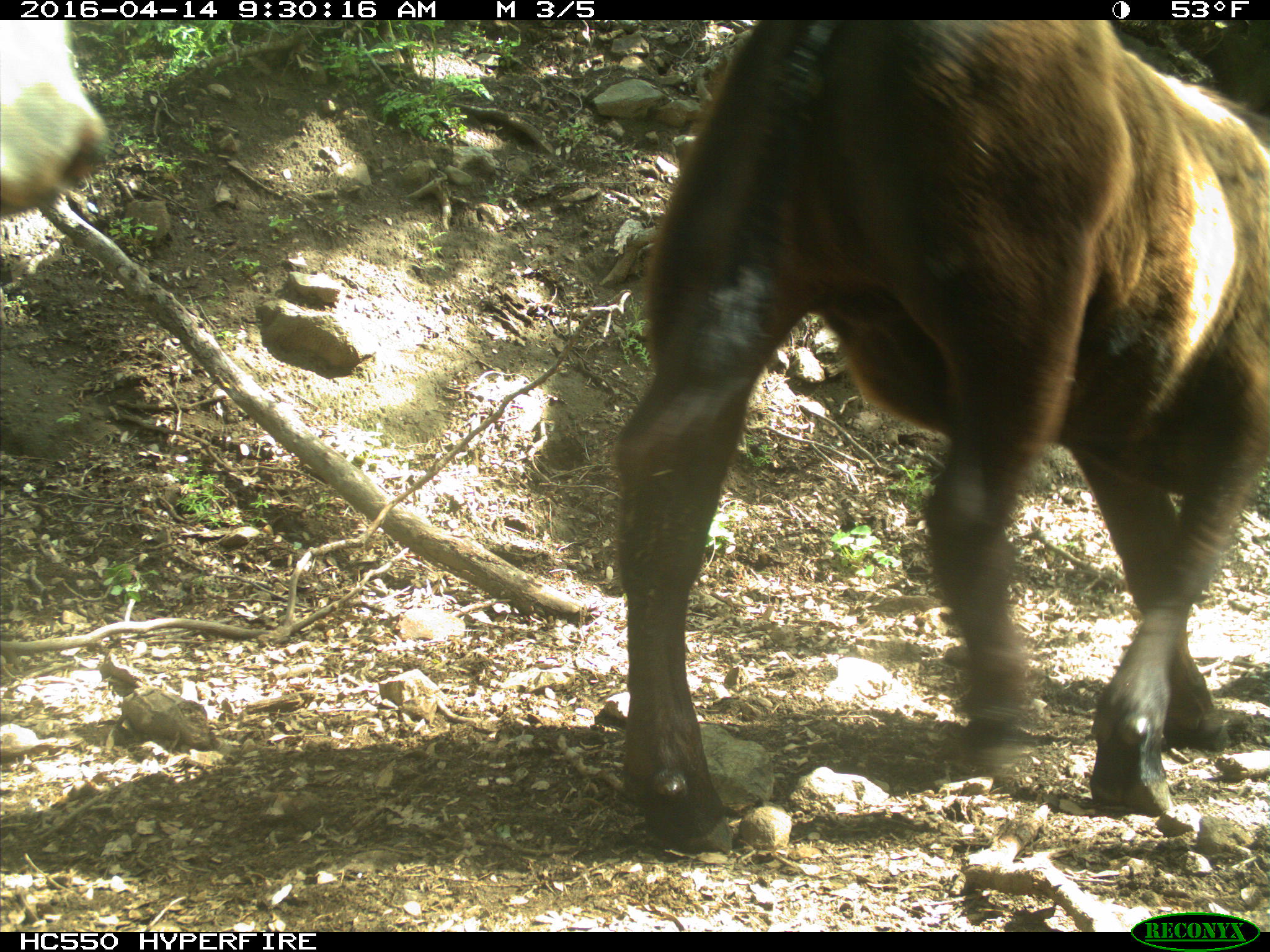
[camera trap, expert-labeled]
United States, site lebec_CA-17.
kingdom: Animalia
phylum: Chordata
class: Mammalia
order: Artiodactyla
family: Bovidae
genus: Bos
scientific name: Bos taurus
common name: domestic cow